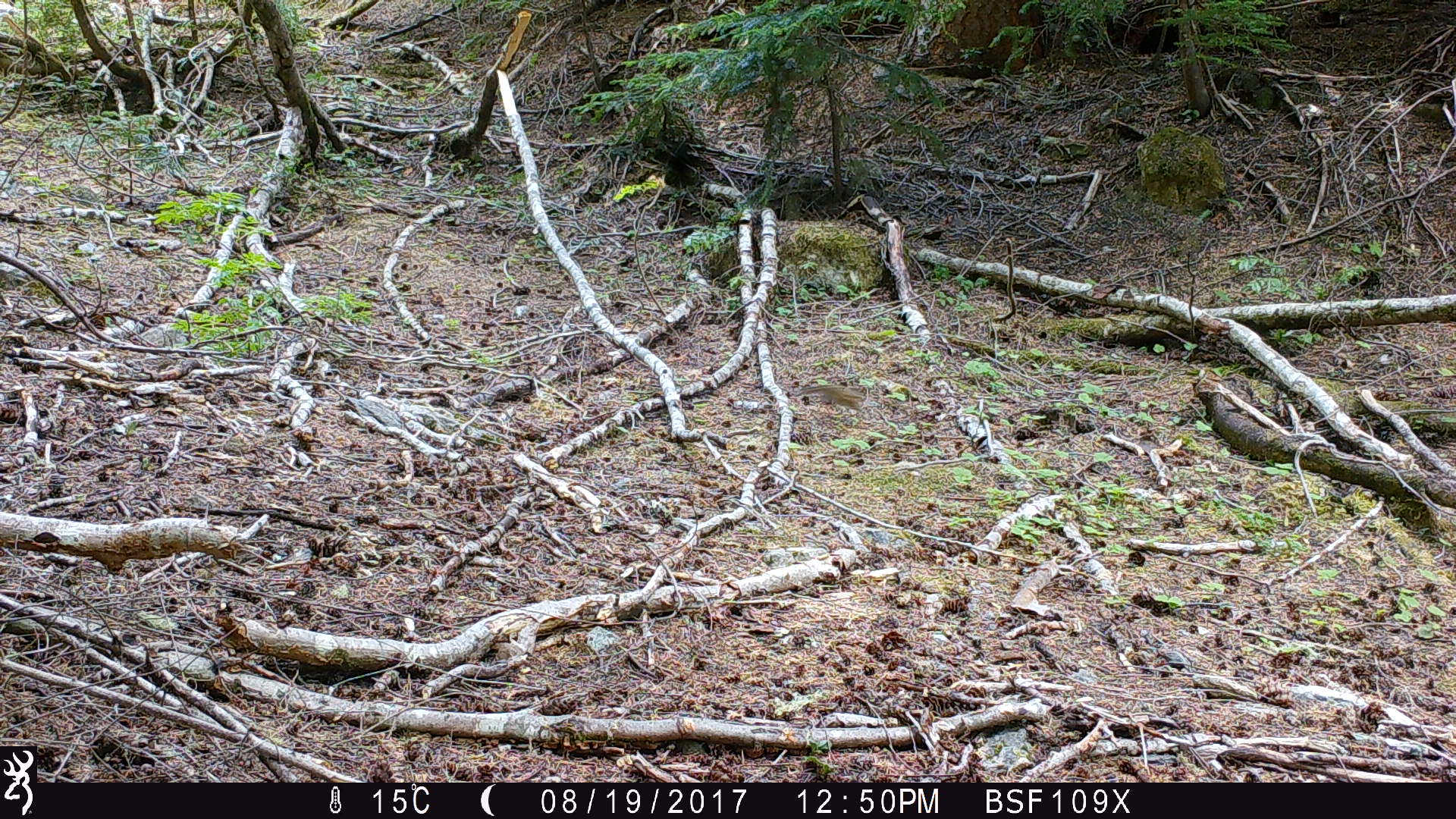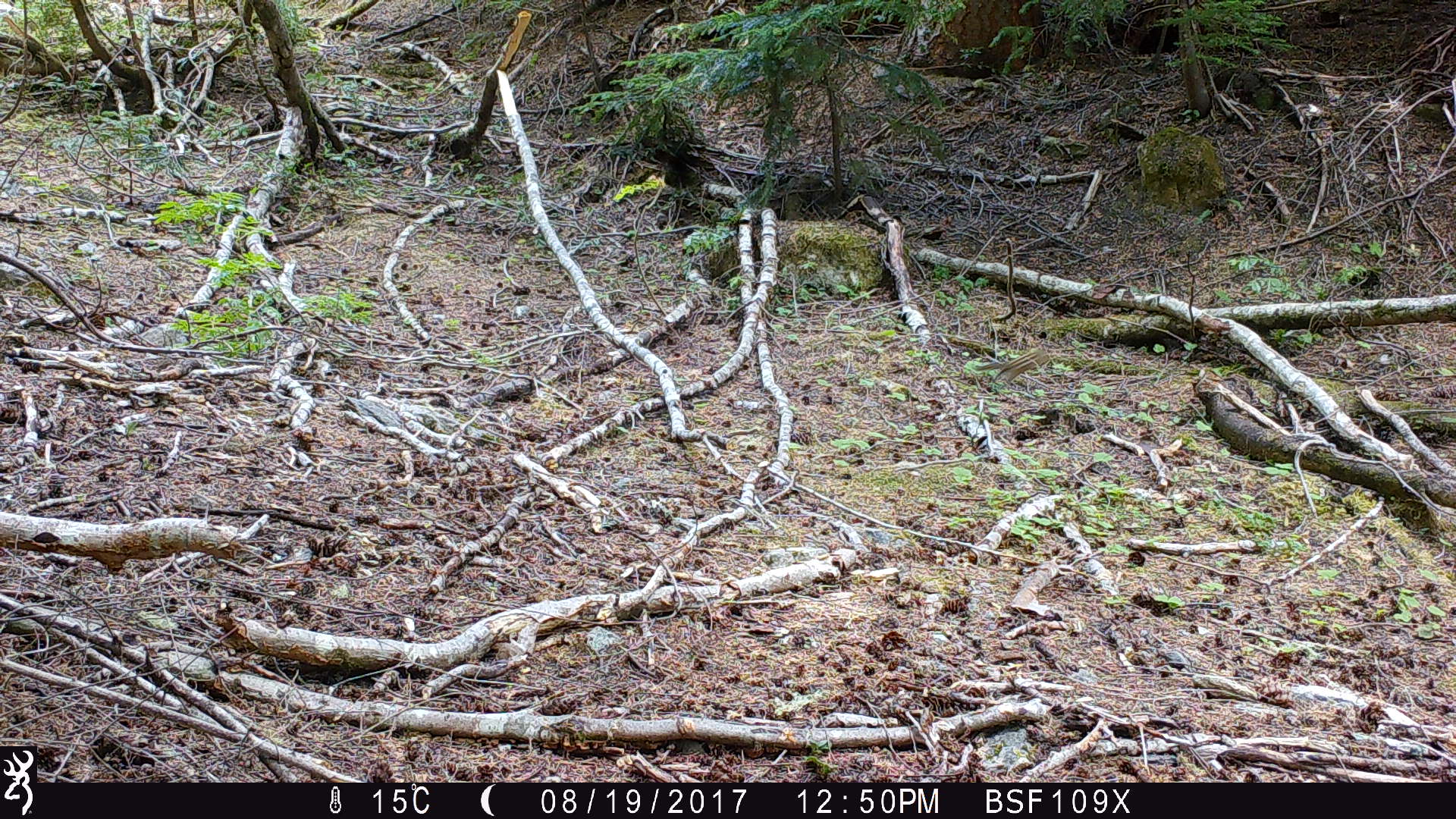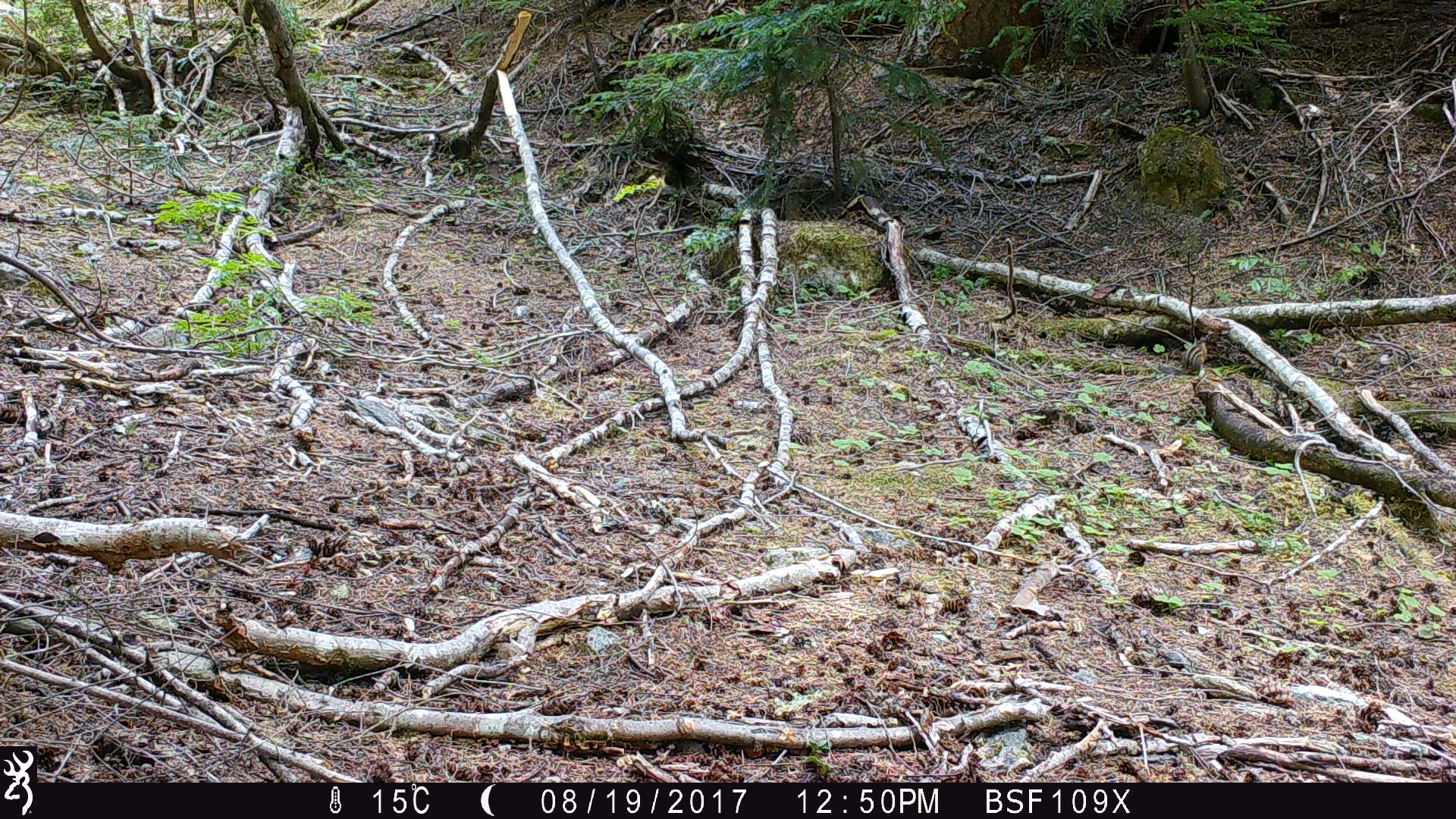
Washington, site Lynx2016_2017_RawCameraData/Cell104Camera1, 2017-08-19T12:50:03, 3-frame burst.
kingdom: Animalia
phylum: Chordata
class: Mammalia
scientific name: Mammalia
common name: small mammal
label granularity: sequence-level